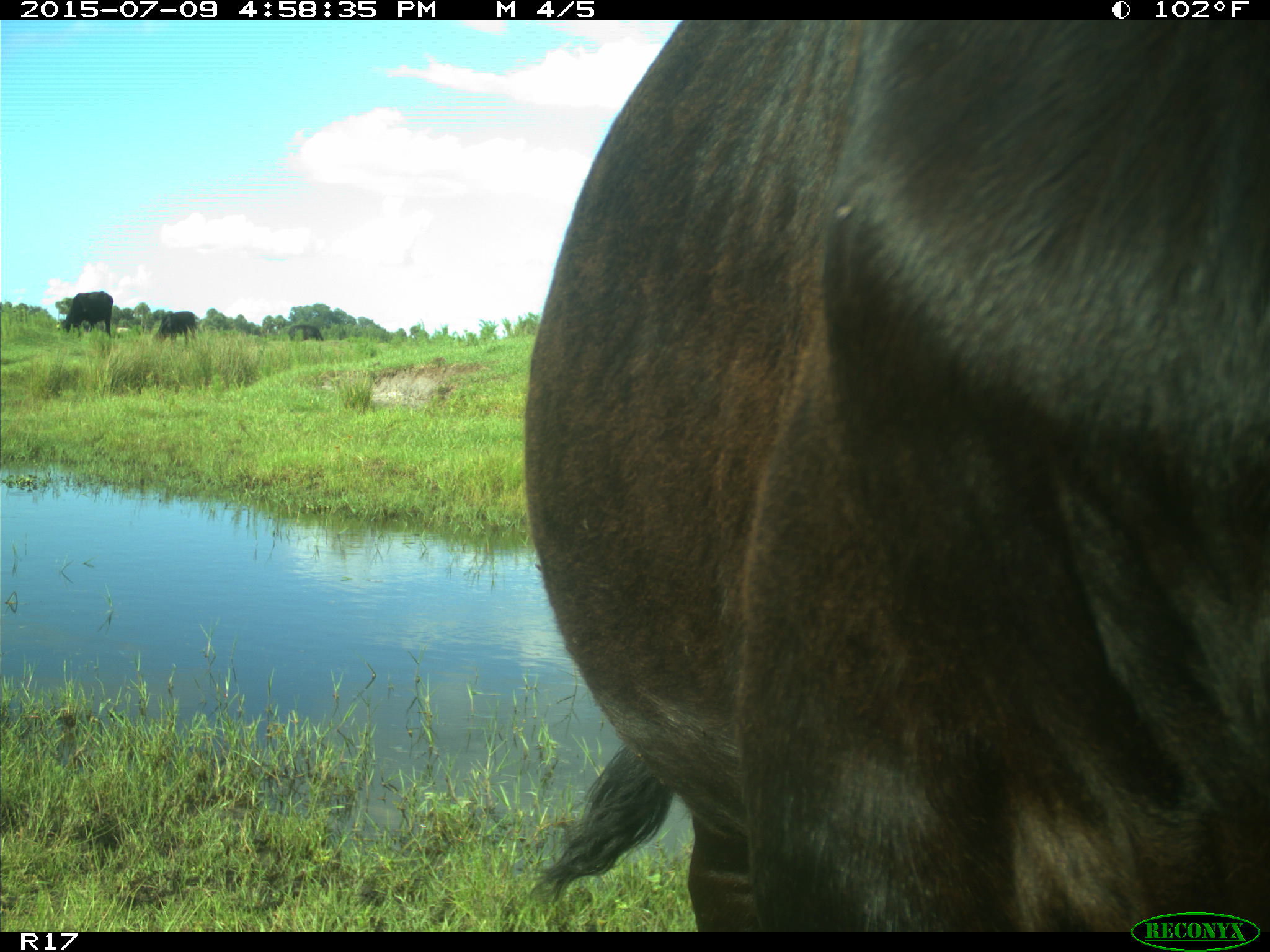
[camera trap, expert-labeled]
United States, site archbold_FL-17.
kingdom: Animalia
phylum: Chordata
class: Mammalia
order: Artiodactyla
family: Bovidae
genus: Bos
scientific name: Bos taurus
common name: domestic cow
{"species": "Bos taurus (domestic cow)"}